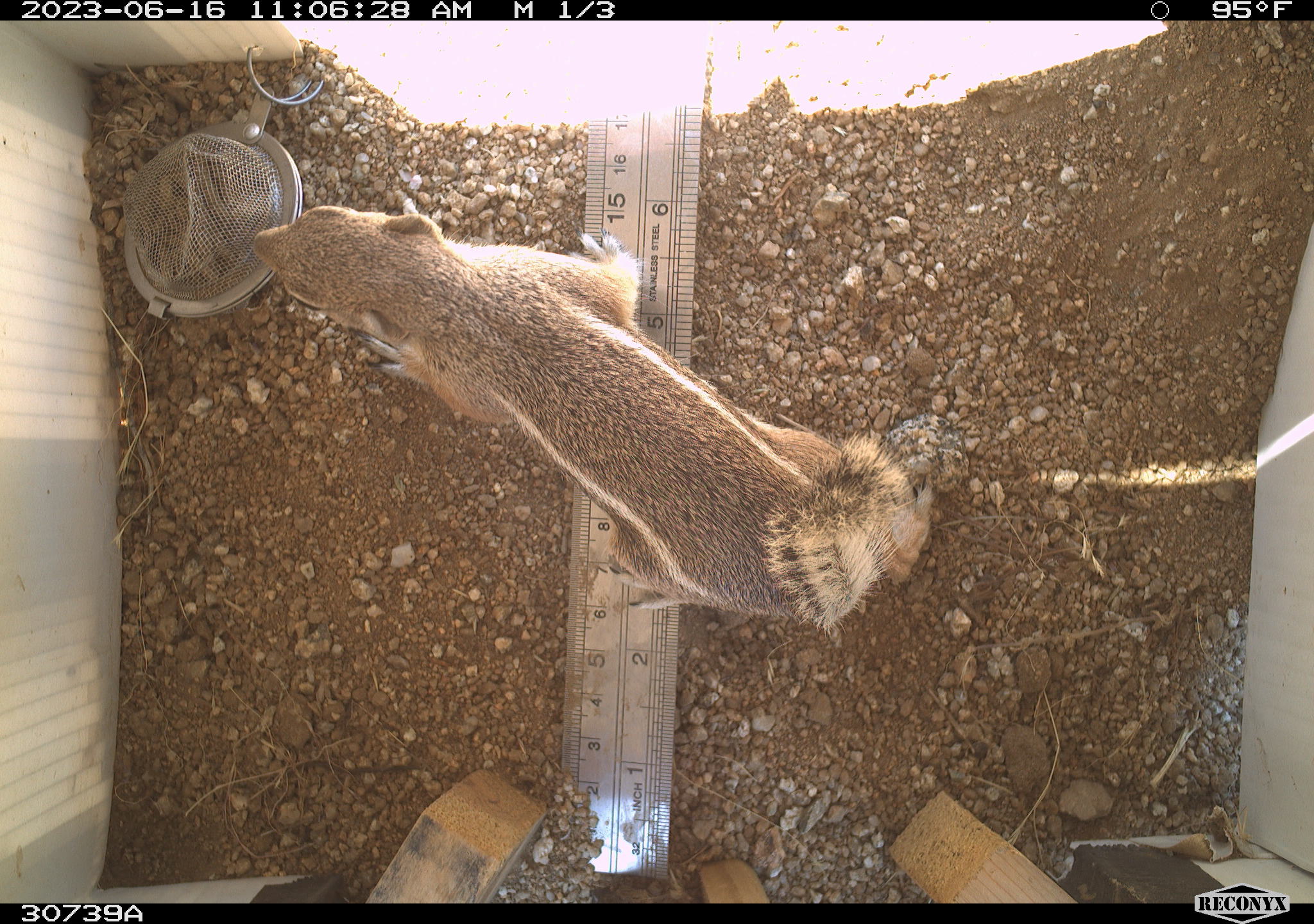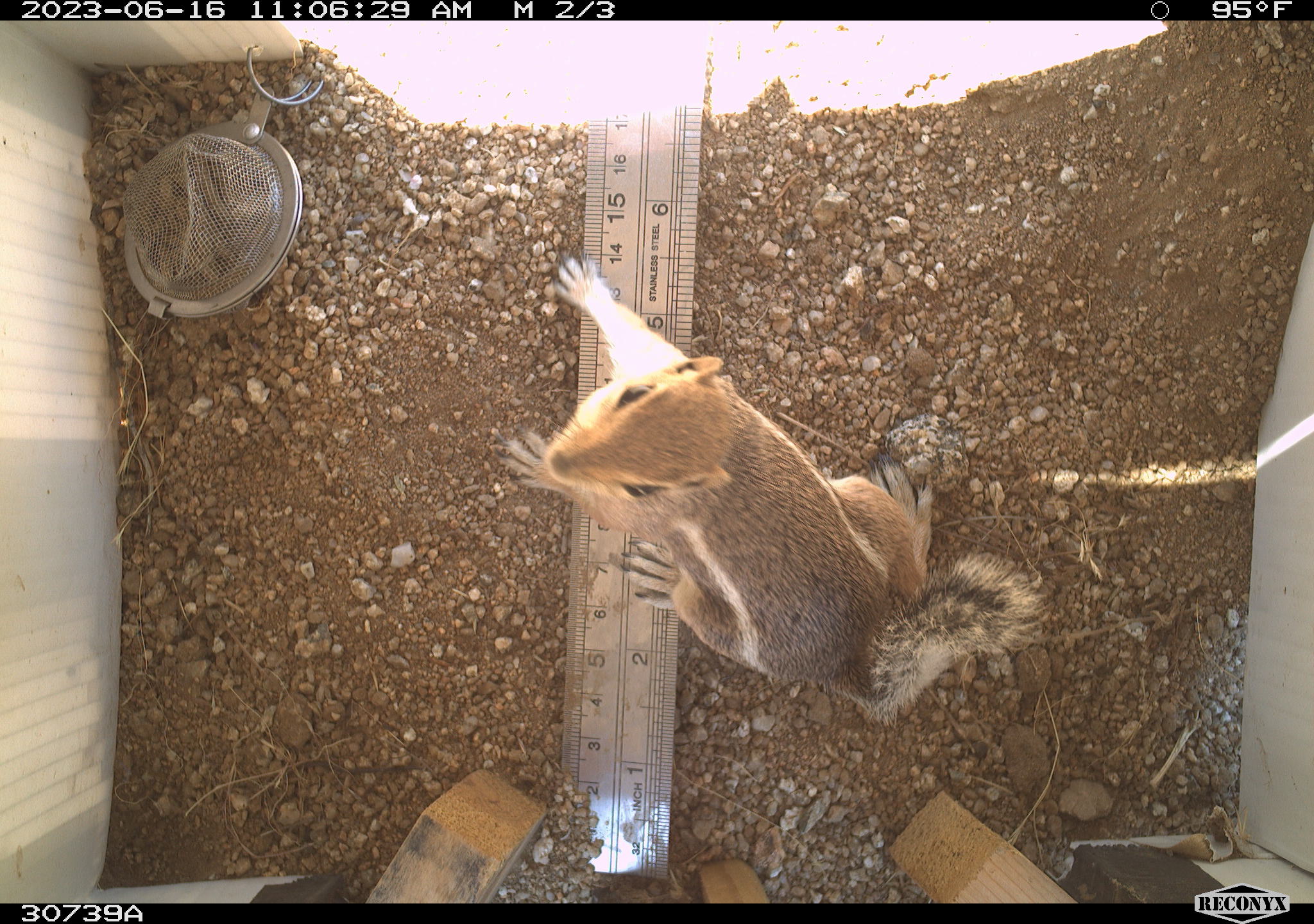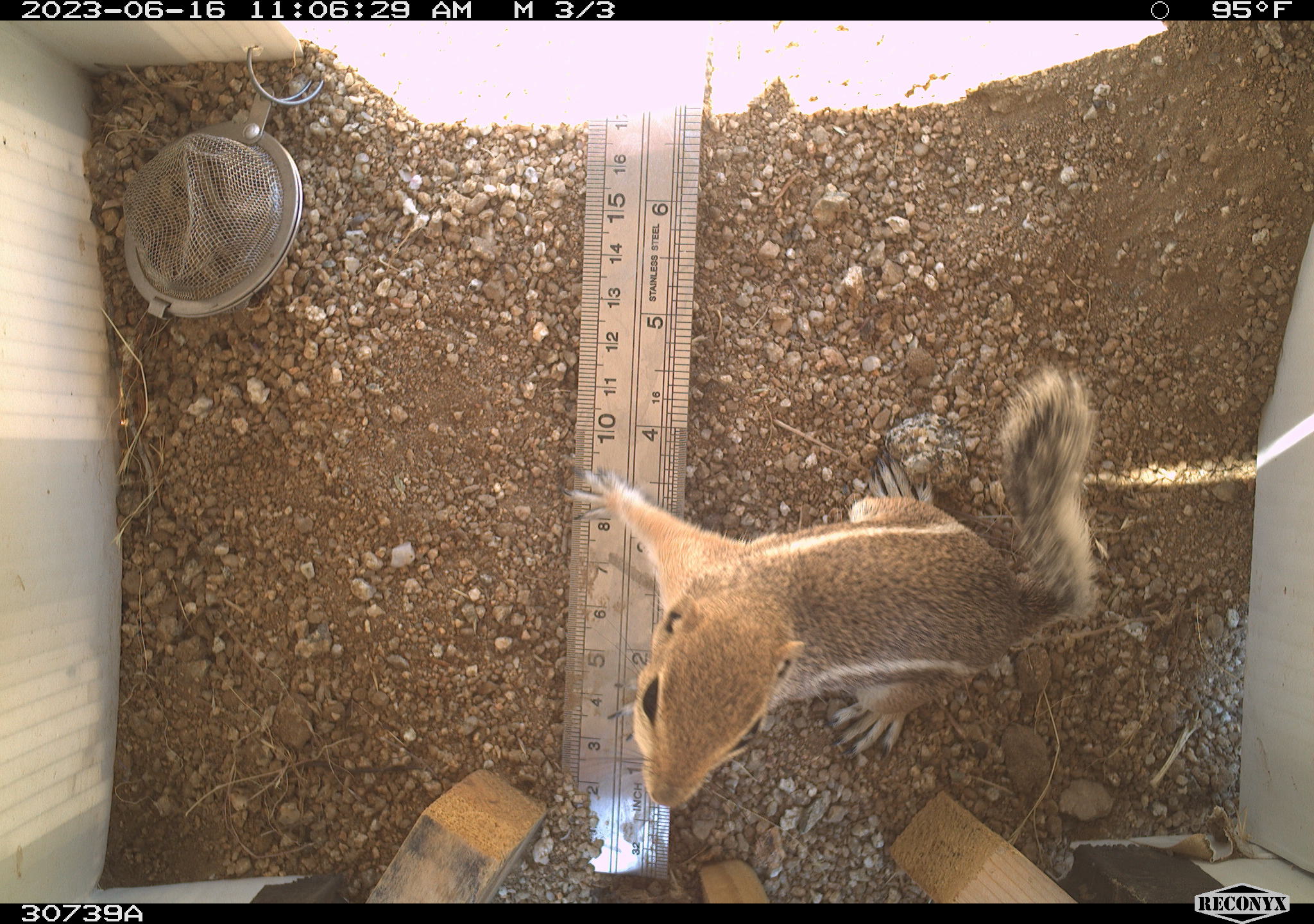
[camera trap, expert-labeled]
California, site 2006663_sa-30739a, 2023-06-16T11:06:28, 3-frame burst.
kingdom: Animalia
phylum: Chordata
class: Mammalia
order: Rodentia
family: Sciuridae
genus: Ammospermophilus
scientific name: Ammospermophilus leucurus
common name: white-tailed antelope squirrel